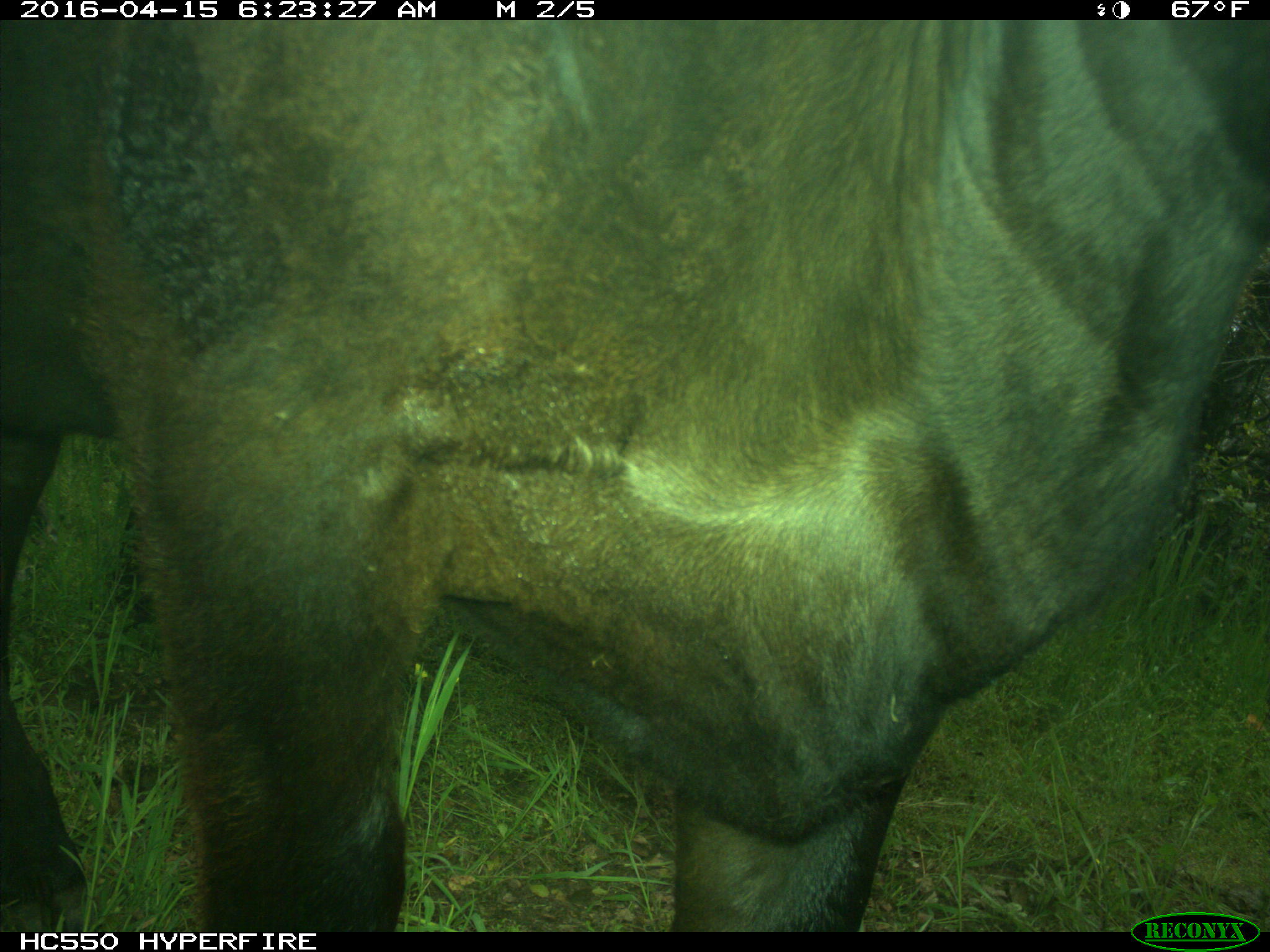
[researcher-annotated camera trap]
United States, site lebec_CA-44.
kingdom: Animalia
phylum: Chordata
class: Mammalia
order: Artiodactyla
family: Bovidae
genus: Bos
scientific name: Bos taurus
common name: domestic cow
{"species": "Bos taurus (domestic cow)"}